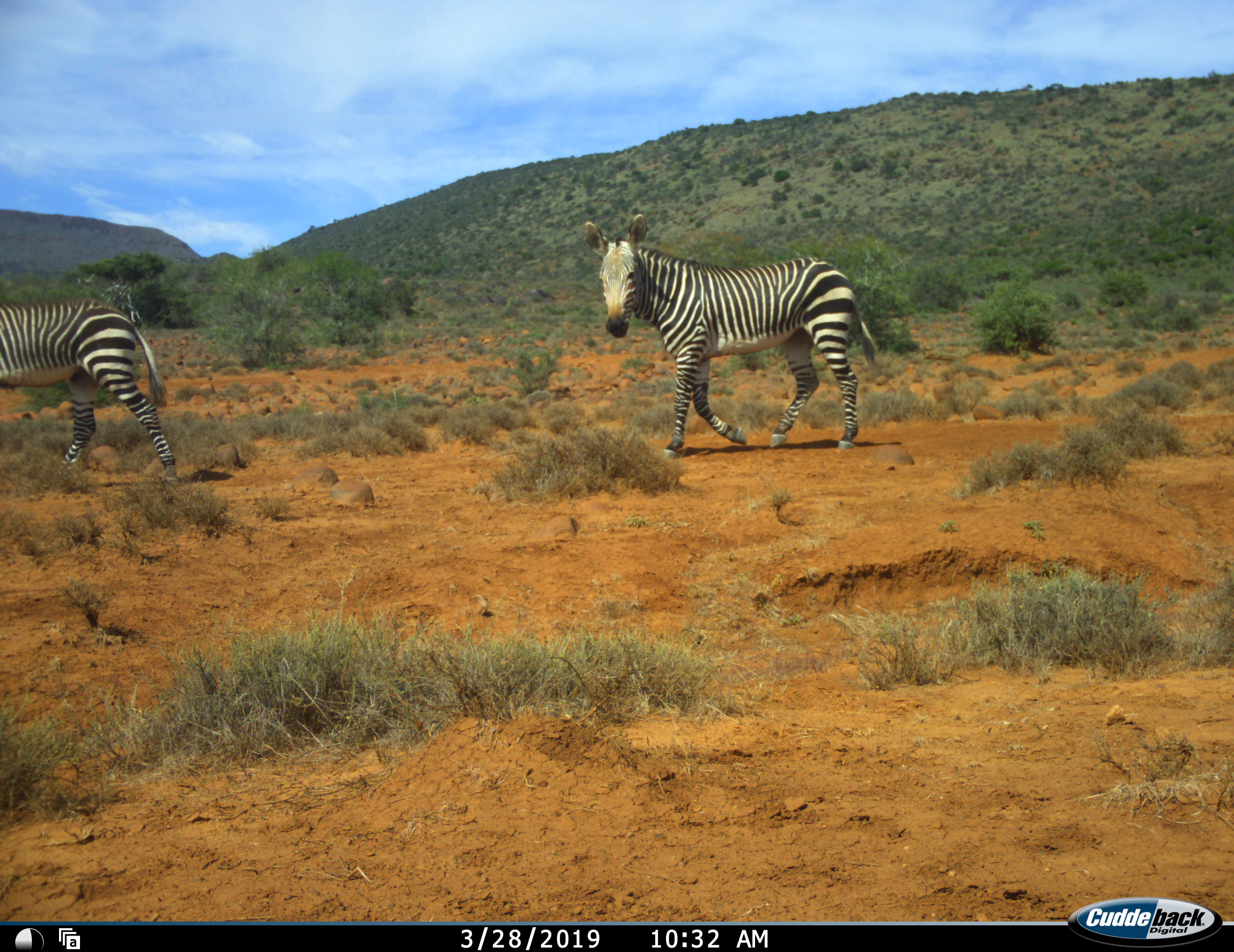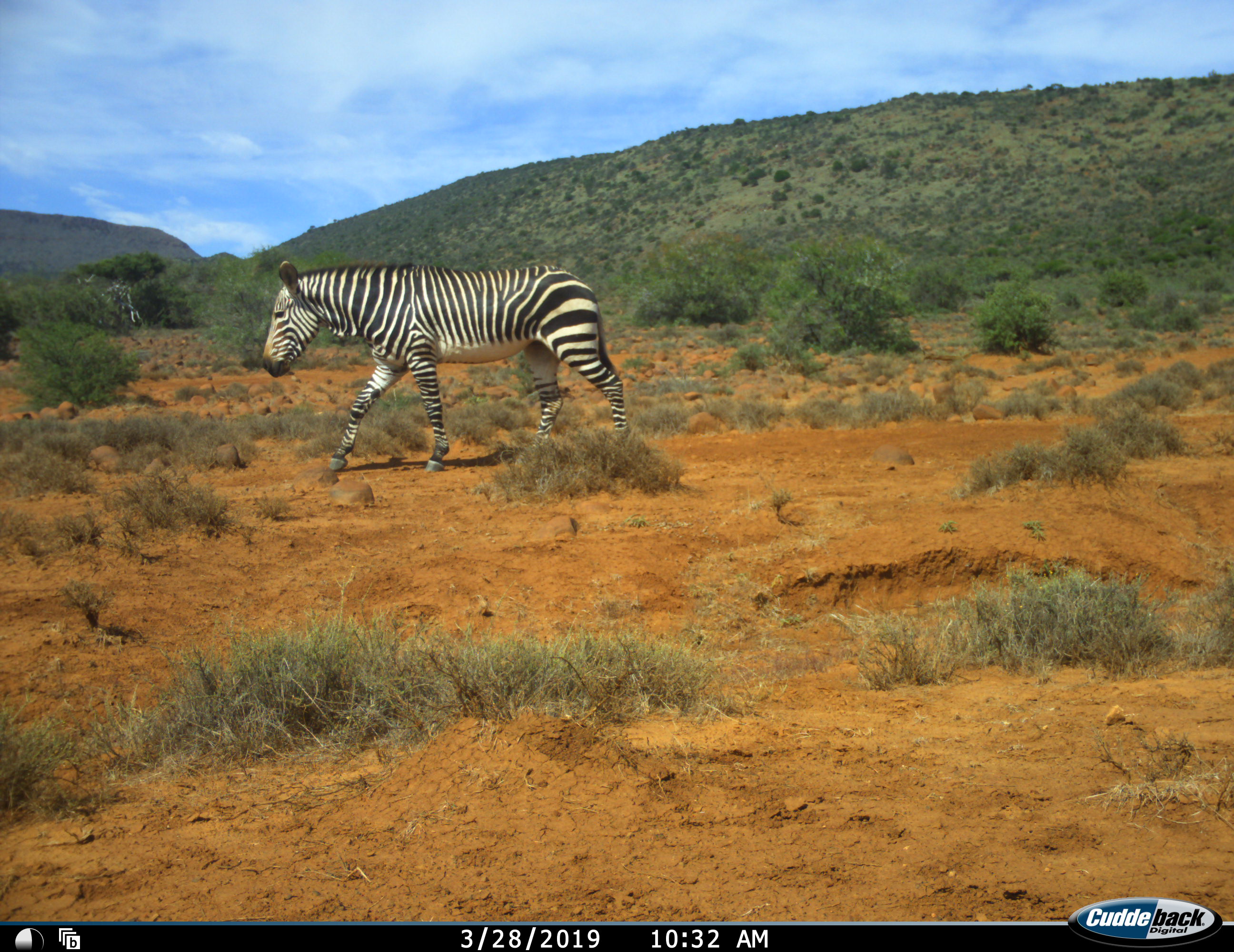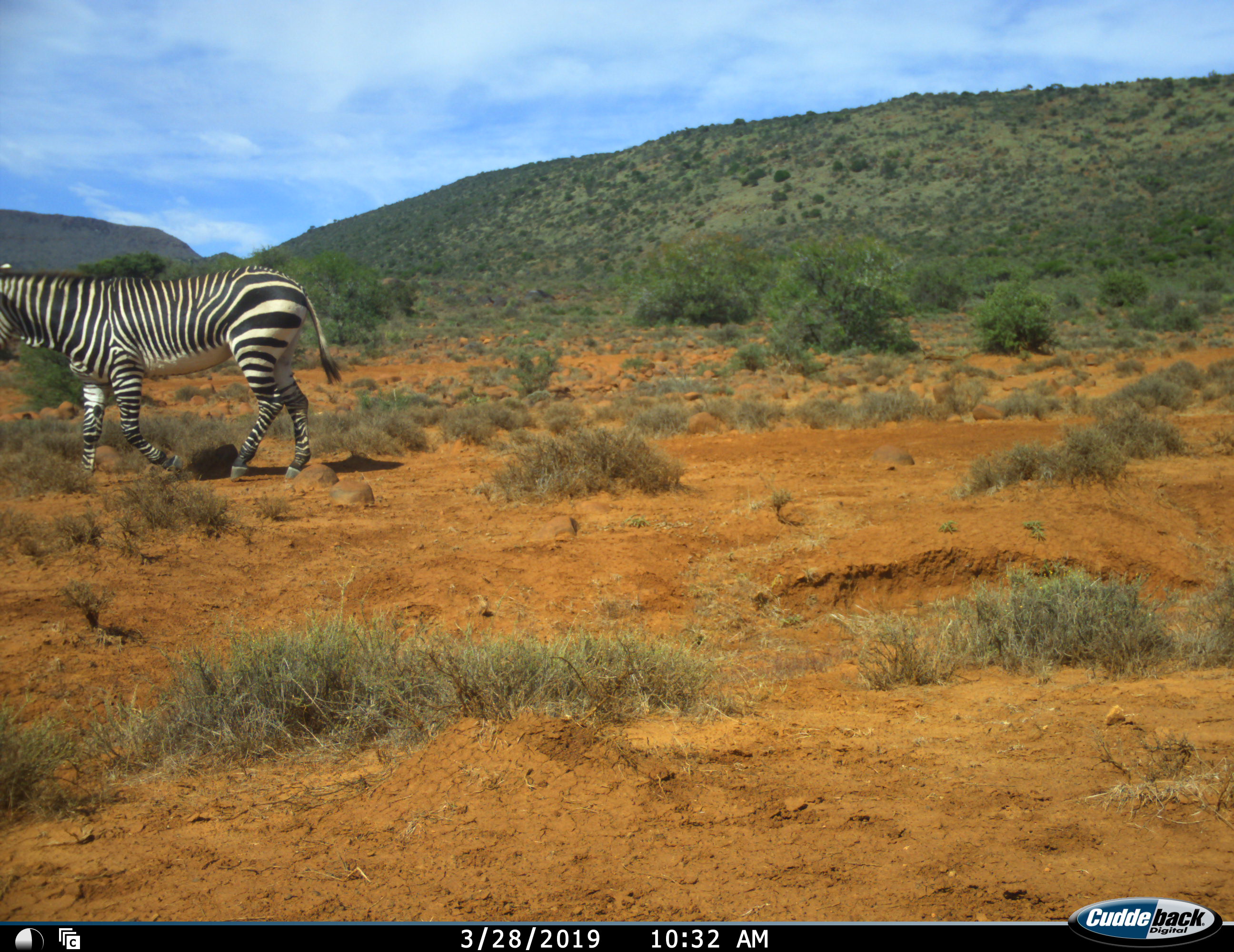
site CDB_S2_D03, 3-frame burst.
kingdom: Animalia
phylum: Chordata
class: Mammalia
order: Perissodactyla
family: Equidae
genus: Equus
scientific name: Equus zebra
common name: mountain zebra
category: zebramountain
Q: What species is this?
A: Zebramountain (mountain zebra) (Equus zebra).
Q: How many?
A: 2.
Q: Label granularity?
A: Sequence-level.